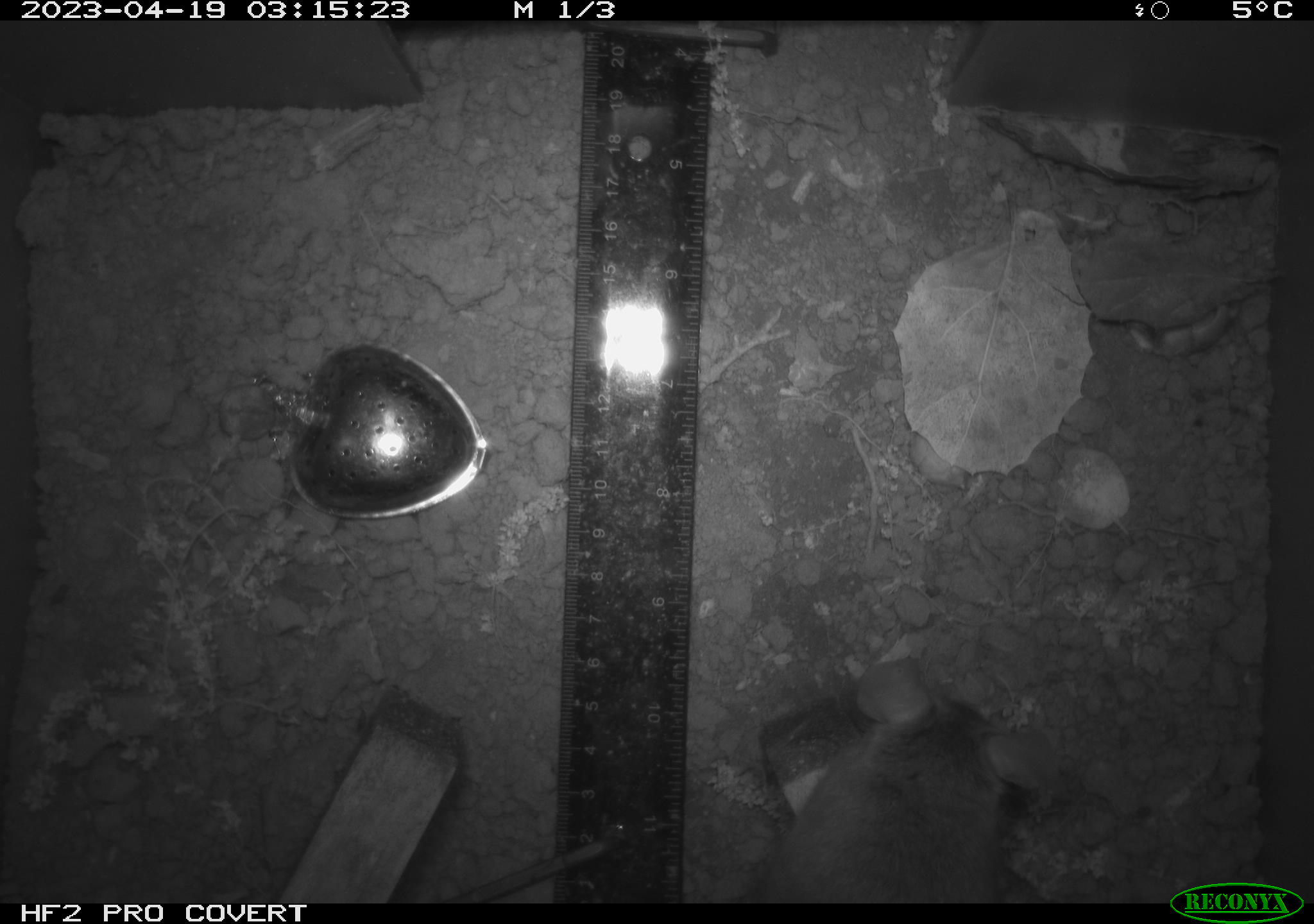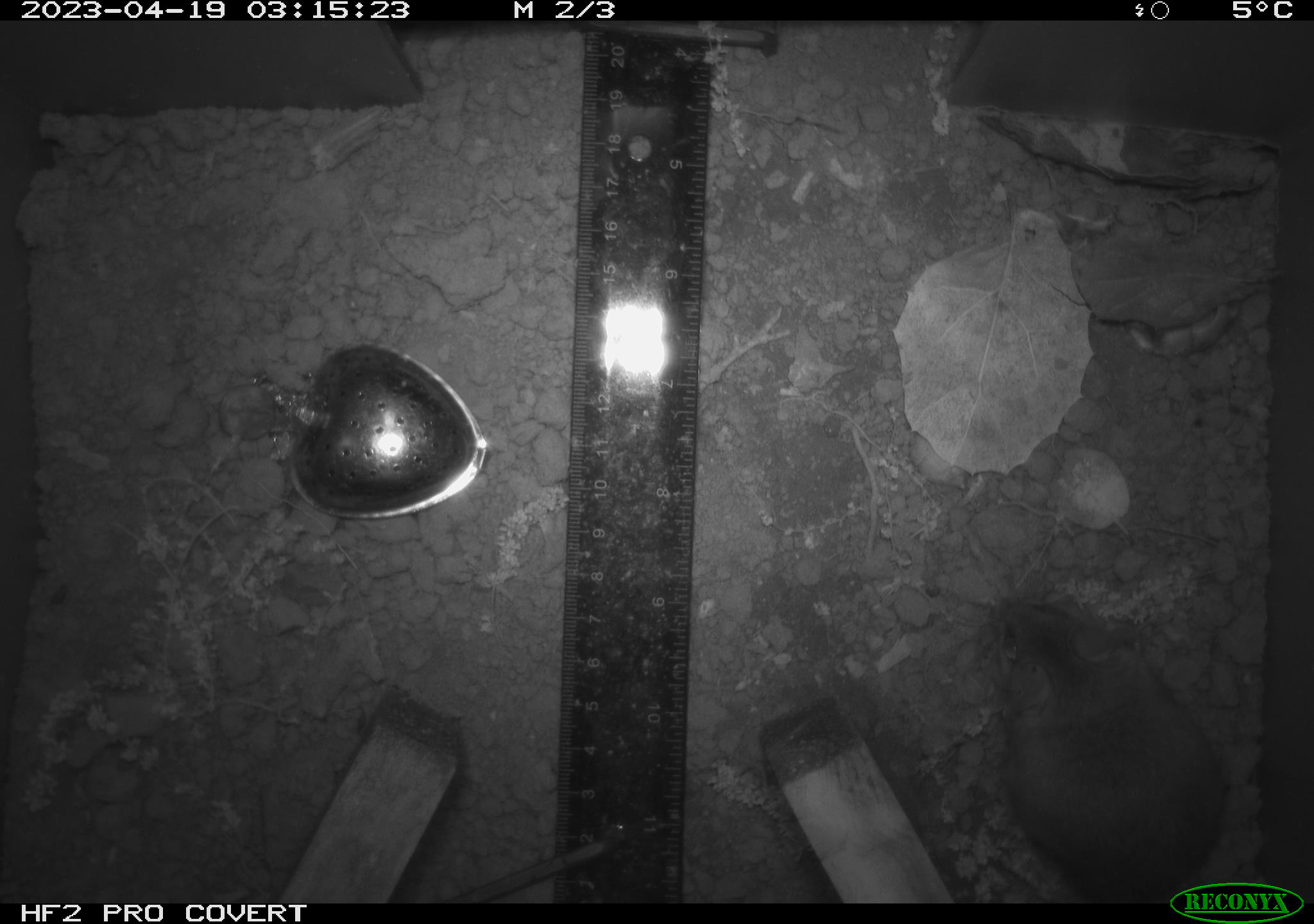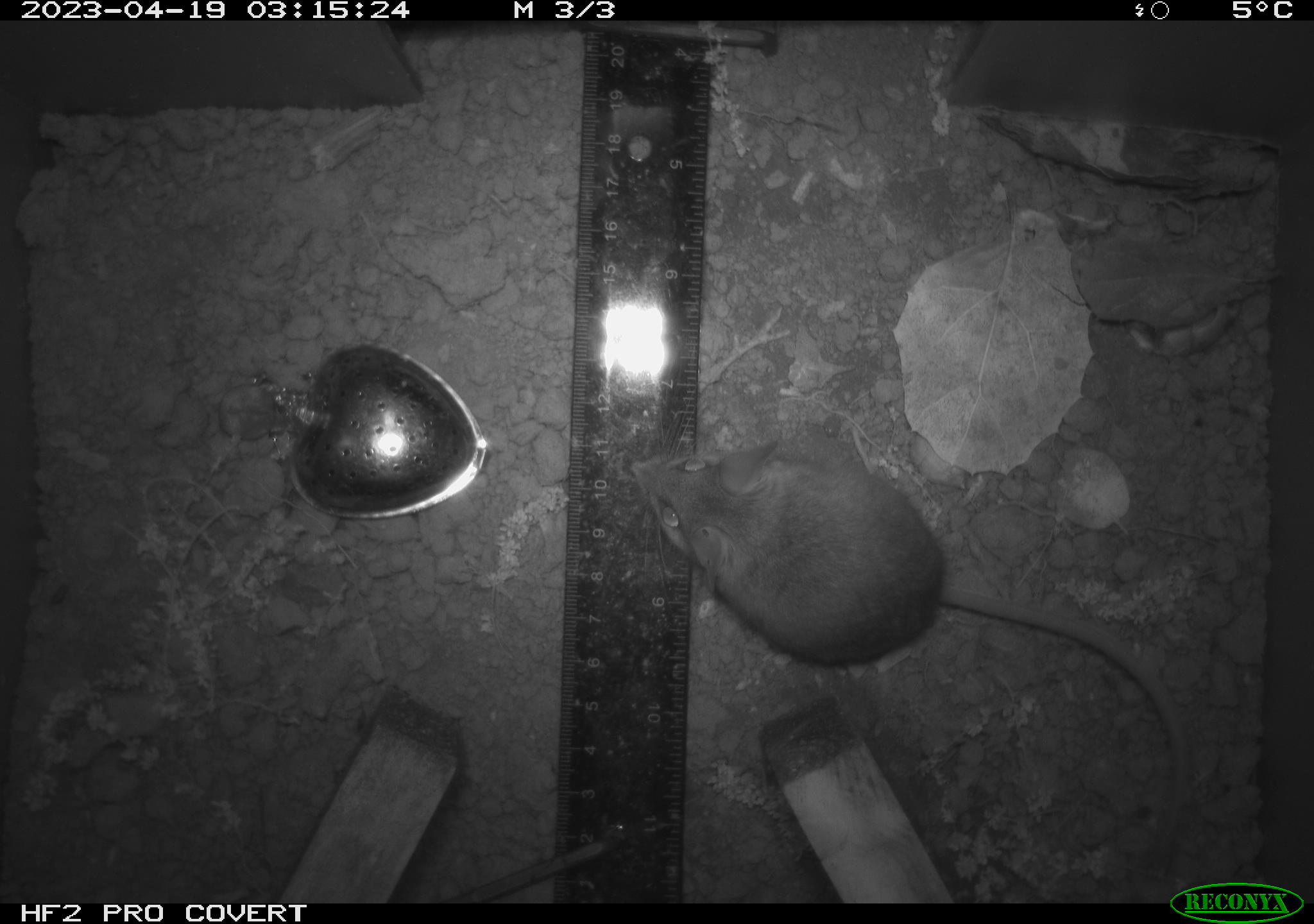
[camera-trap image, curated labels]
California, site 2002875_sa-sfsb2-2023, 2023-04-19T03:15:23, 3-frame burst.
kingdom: Animalia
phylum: Chordata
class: Mammalia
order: Rodentia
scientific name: Rodentia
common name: mouse species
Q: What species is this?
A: Mouse species (Rodentia).